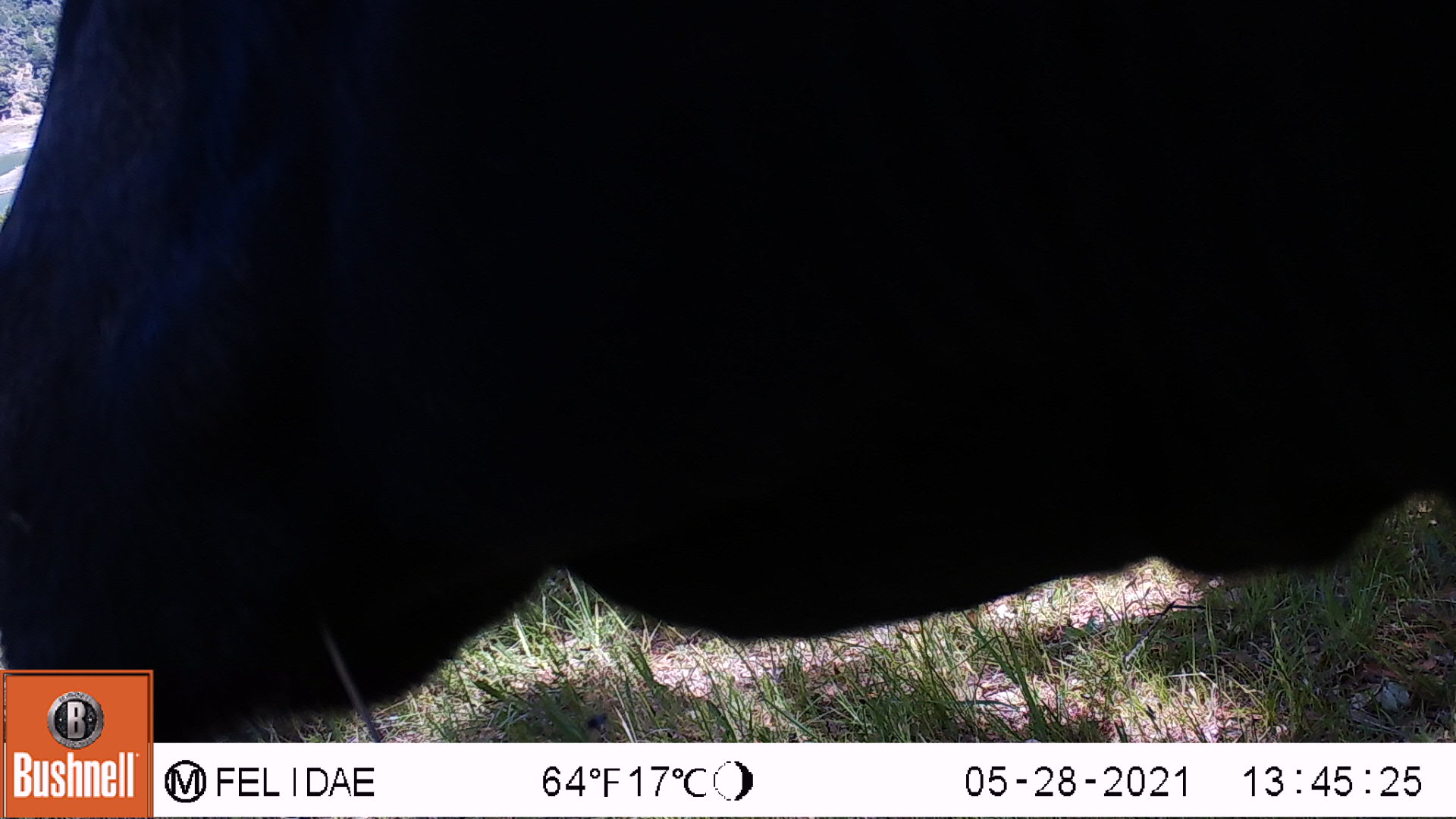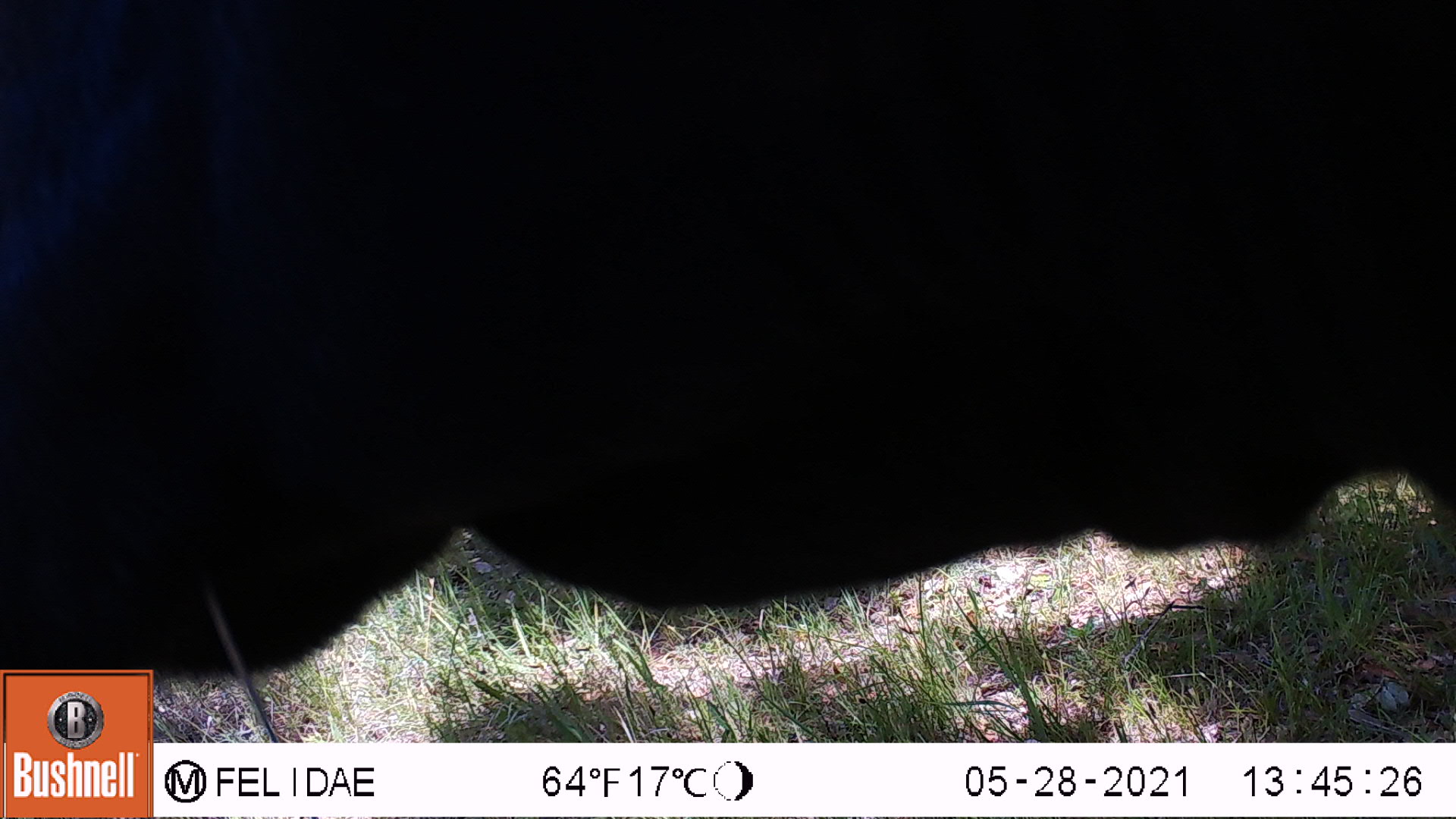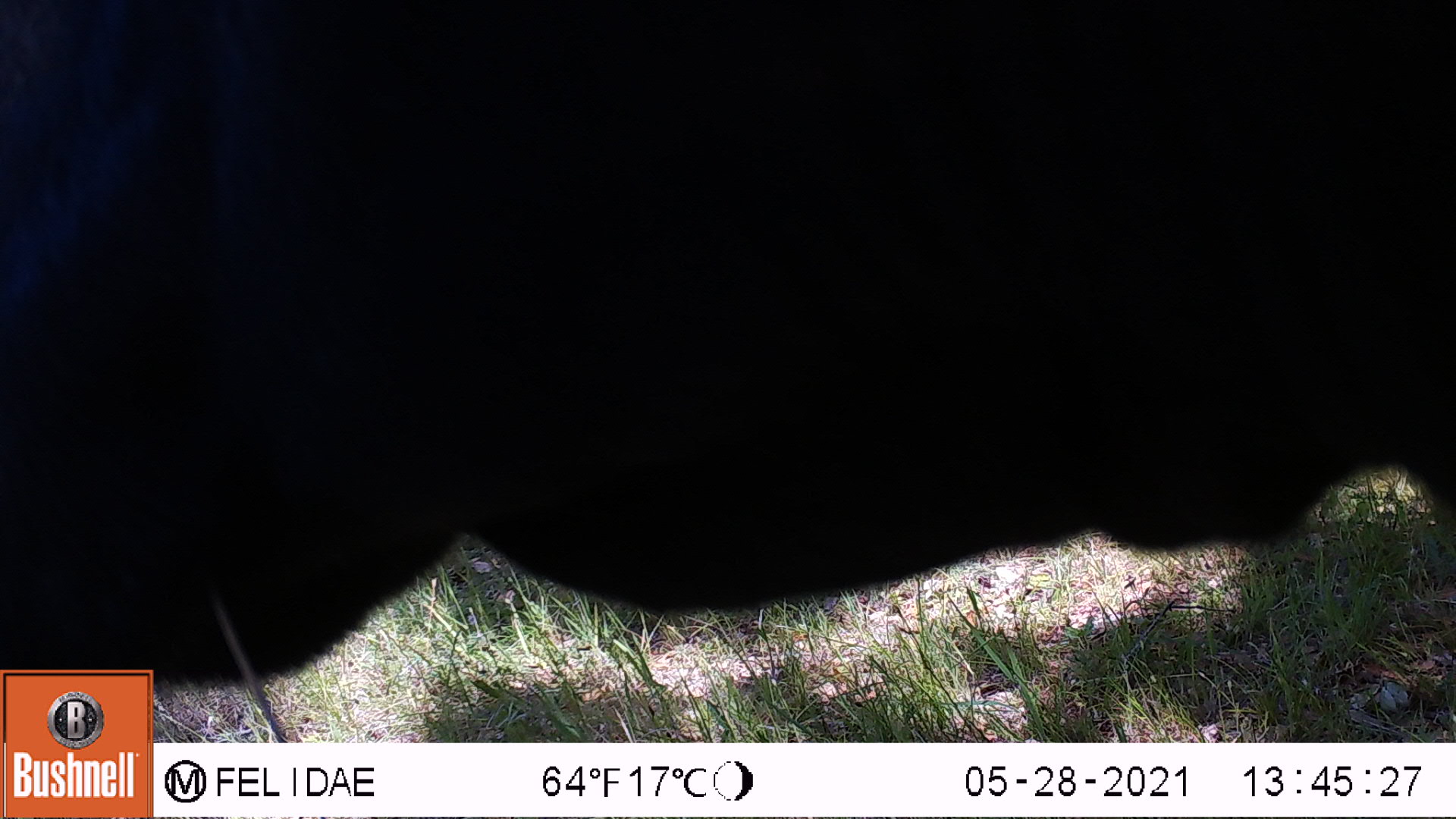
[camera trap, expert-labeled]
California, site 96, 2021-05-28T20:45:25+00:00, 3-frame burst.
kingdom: Animalia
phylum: Chordata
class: Mammalia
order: Artiodactyla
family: Bovidae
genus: Bos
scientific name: Bos taurus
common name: domestic cattle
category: cattle